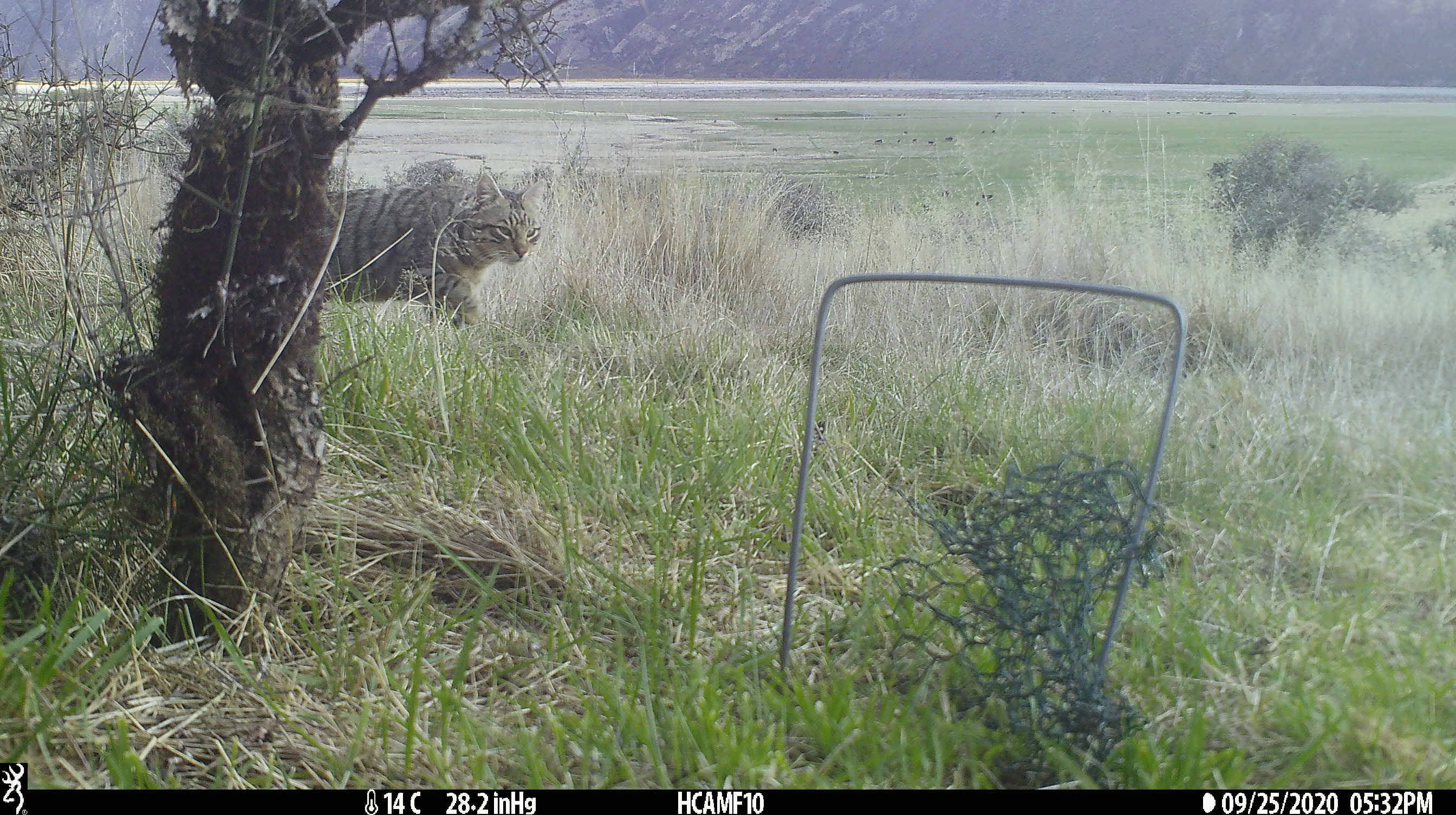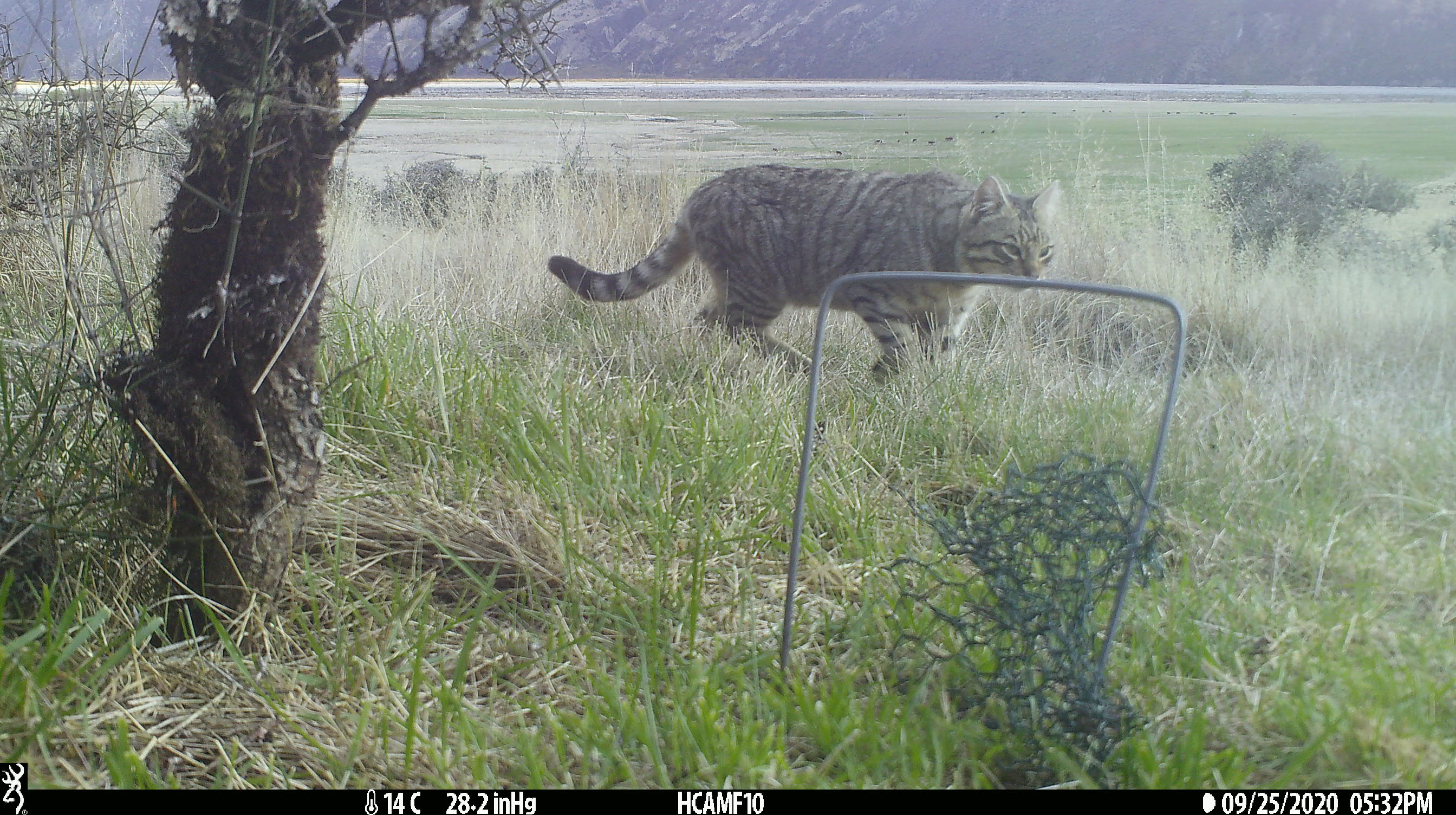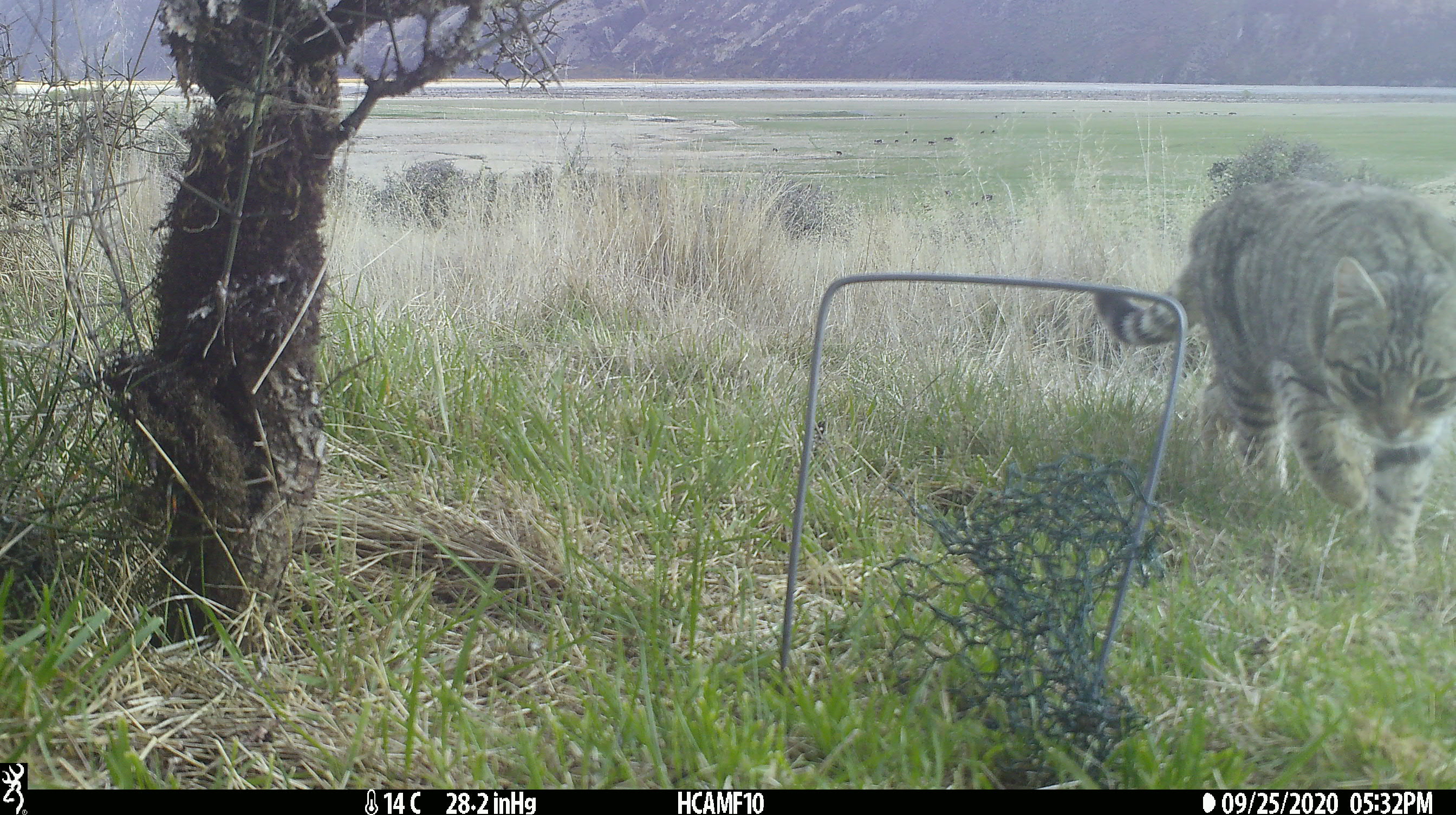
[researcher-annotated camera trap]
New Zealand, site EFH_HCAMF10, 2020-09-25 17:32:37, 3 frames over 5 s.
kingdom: Animalia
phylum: Chordata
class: Mammalia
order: Carnivora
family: Felidae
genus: Felis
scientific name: Felis catus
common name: domestic cat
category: cat